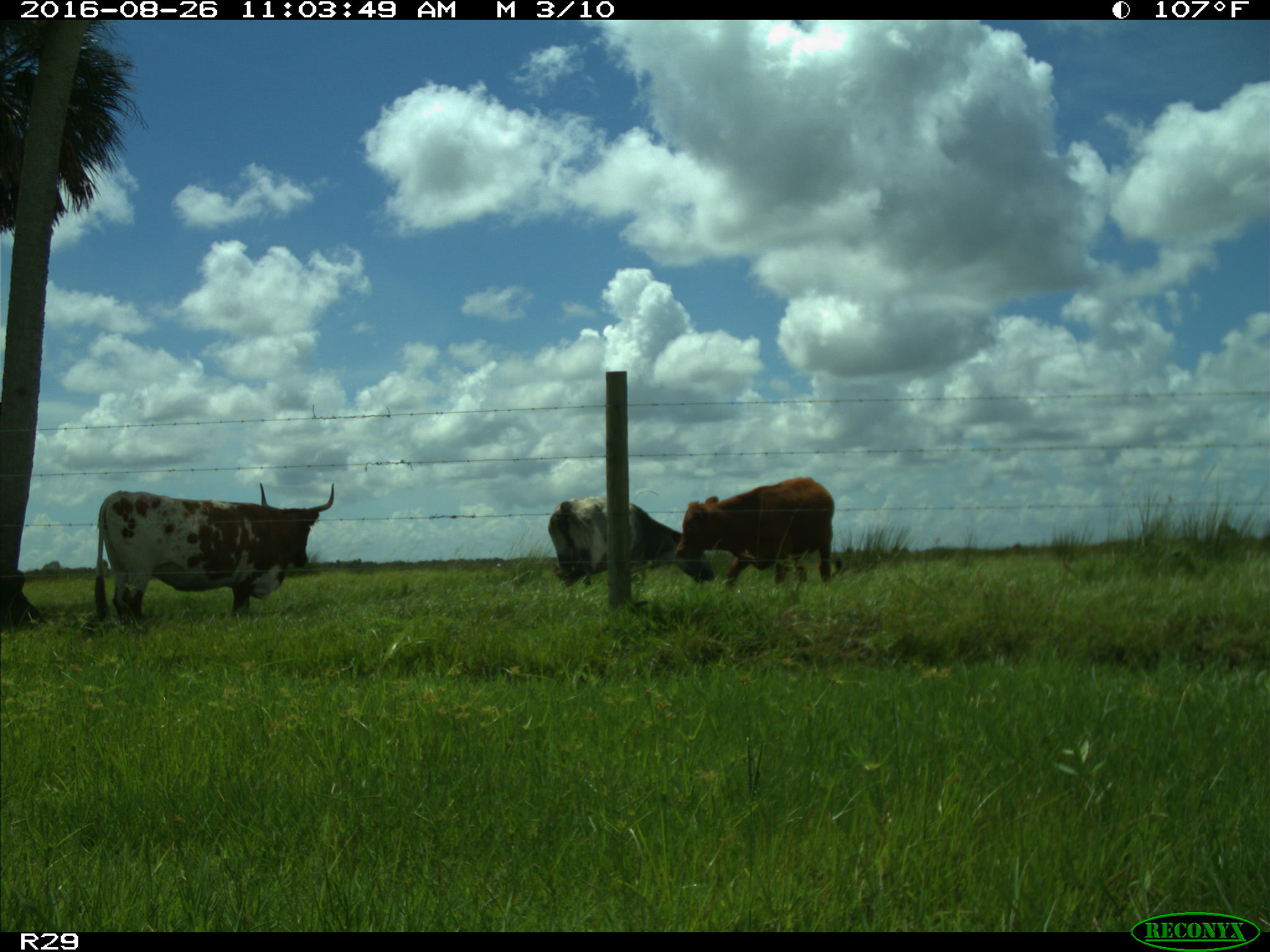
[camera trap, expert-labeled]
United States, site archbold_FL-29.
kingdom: Animalia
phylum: Chordata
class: Mammalia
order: Artiodactyla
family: Bovidae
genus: Bos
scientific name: Bos taurus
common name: domestic cow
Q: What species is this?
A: Bos taurus (domestic cow).